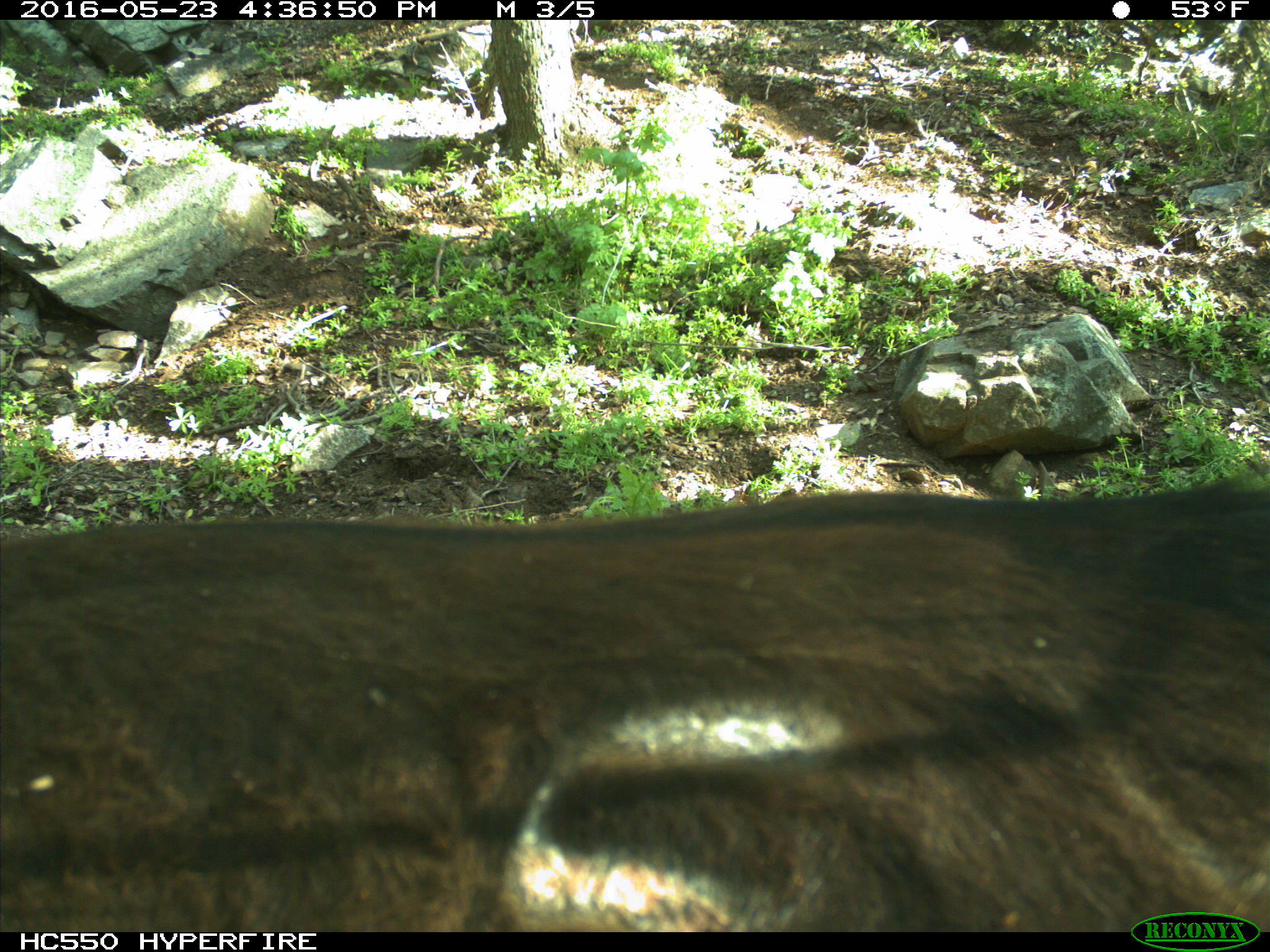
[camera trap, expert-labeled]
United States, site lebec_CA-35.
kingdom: Animalia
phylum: Chordata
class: Mammalia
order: Artiodactyla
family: Bovidae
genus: Bos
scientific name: Bos taurus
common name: domestic cow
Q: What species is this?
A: Bos taurus (domestic cow).